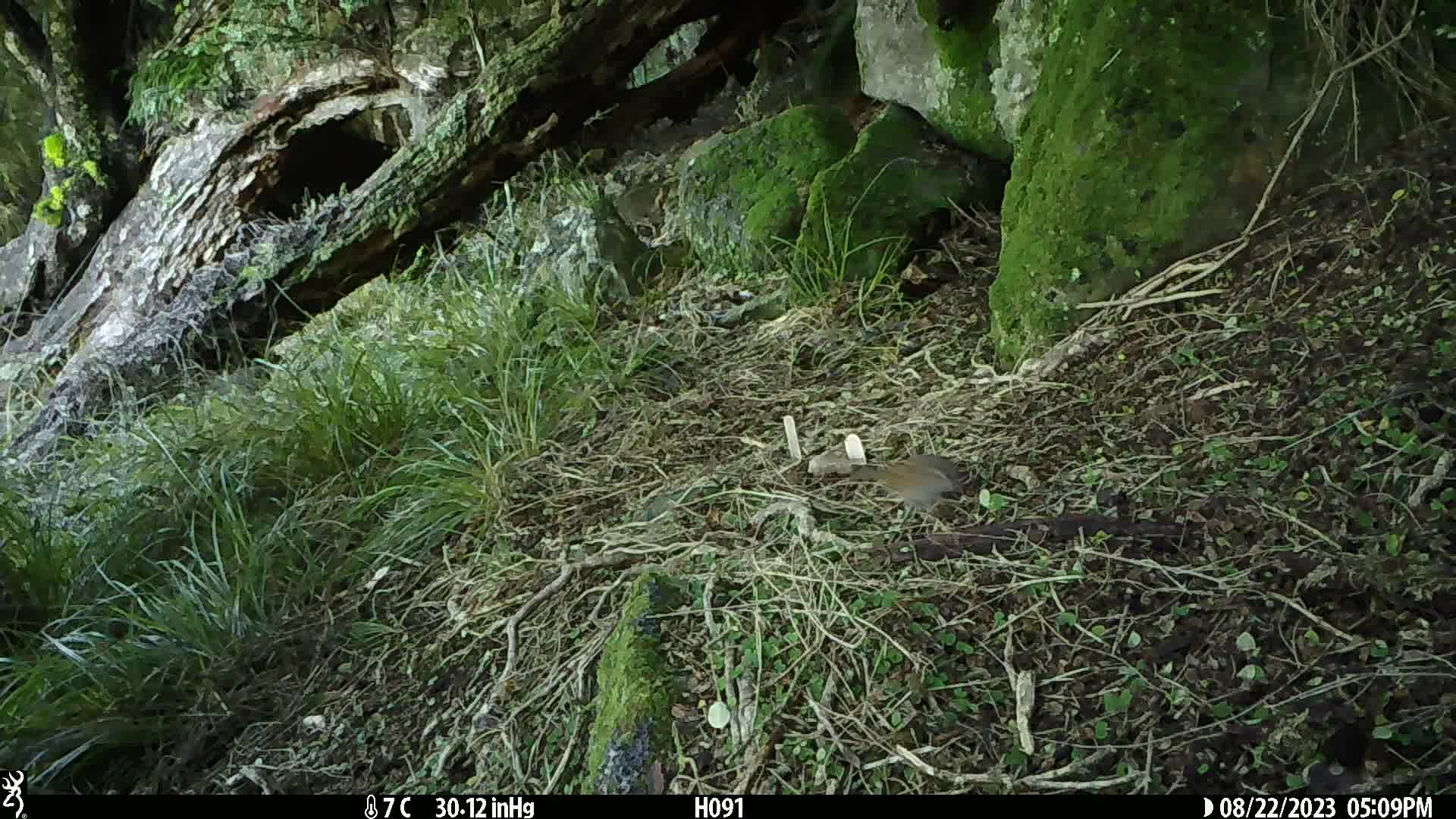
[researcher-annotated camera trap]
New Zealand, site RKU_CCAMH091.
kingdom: Animalia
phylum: Chordata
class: Aves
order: Passeriformes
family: Prunellidae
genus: Prunella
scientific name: Prunella modularis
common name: dunnock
Dunnock (Prunella modularis).